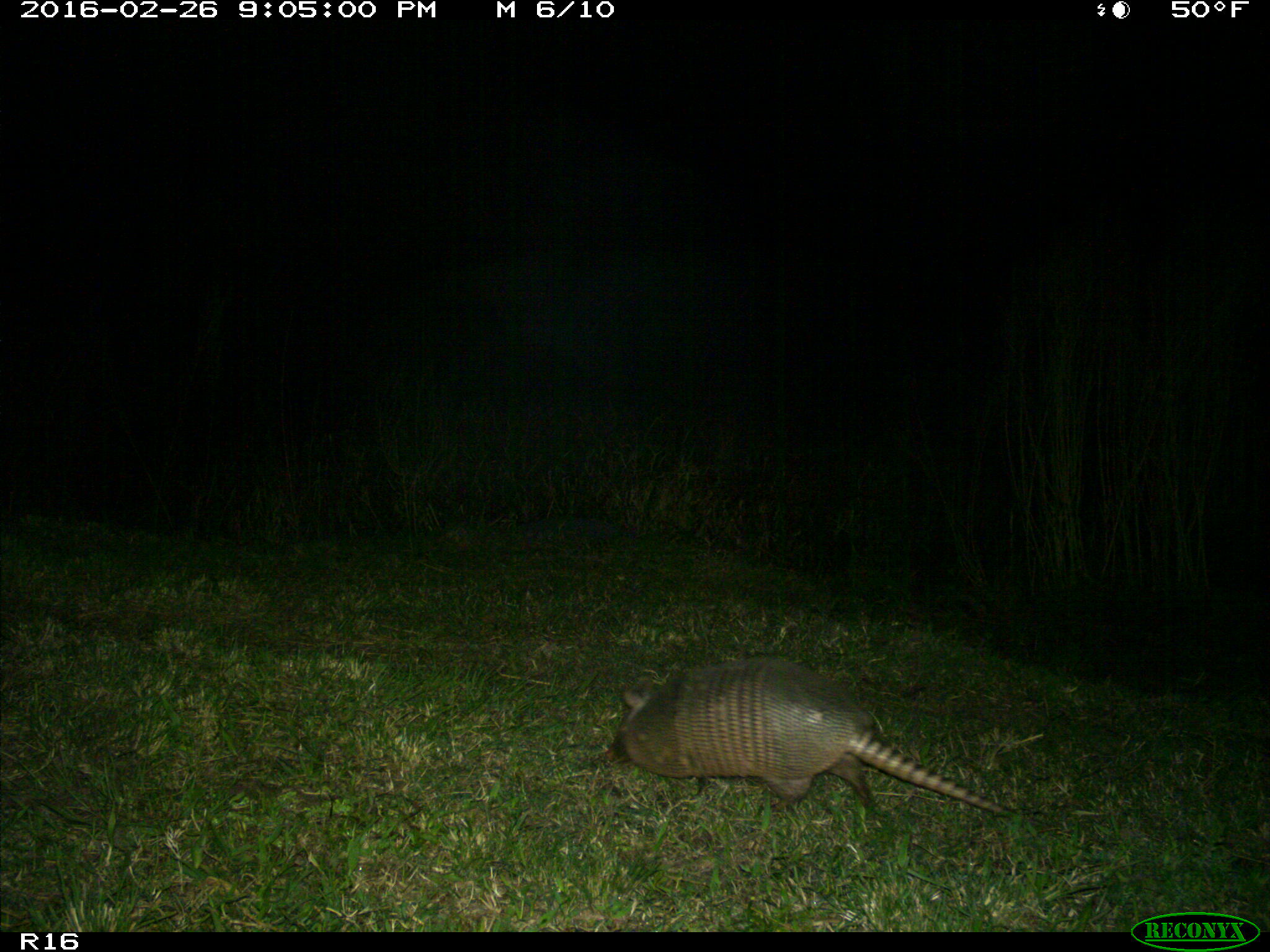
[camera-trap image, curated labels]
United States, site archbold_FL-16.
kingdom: Animalia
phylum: Chordata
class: Mammalia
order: Cingulata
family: Dasypodidae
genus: Dasypus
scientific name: Dasypus novemcinctus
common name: nine-banded armadillo